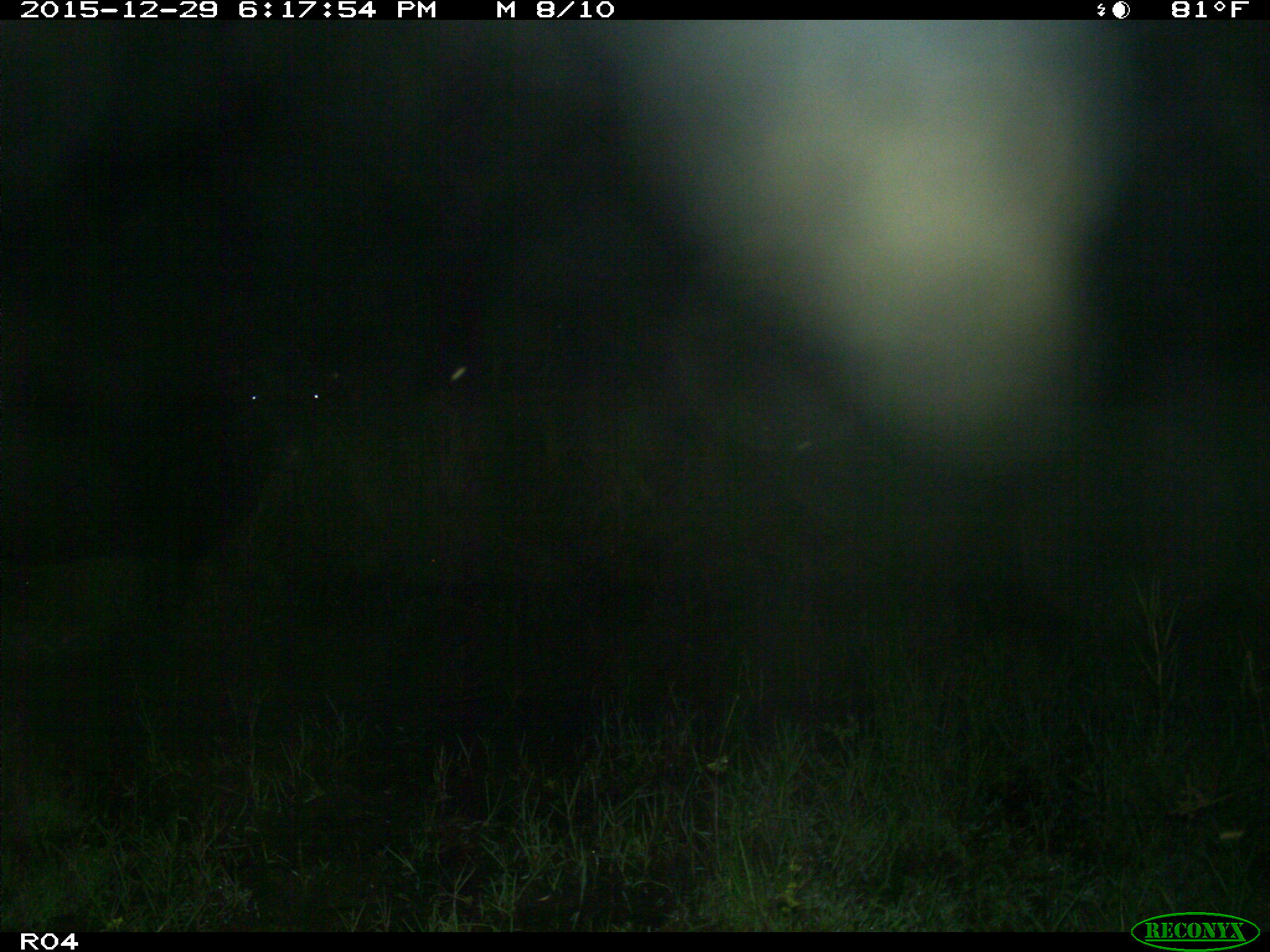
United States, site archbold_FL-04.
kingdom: Animalia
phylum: Chordata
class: Mammalia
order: Artiodactyla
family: Bovidae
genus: Bos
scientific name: Bos taurus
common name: domestic cow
Bos taurus (domestic cow).